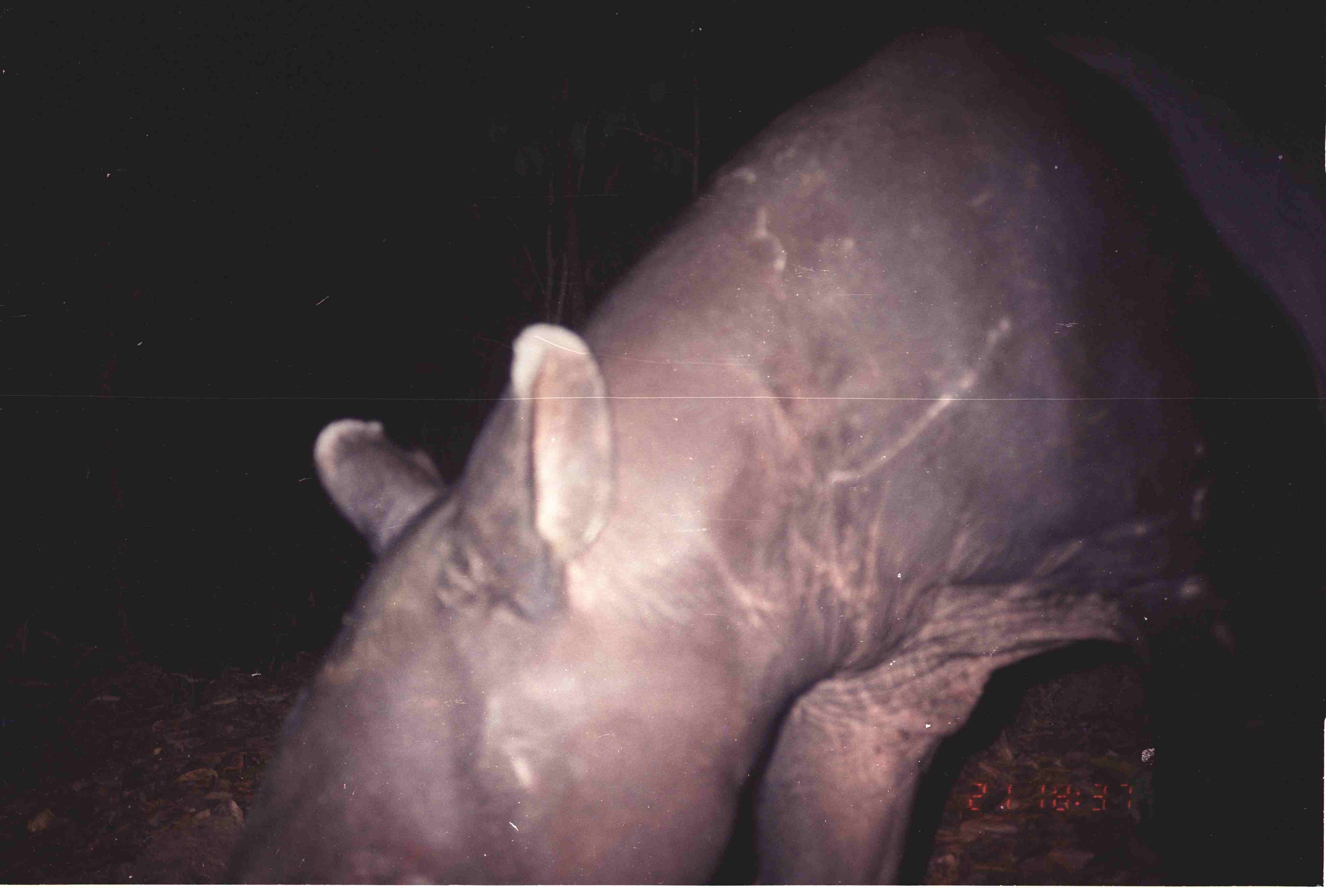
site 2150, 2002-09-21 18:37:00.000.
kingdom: Animalia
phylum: Chordata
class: Mammalia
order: Perissodactyla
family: Tapiridae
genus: Tapirus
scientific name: Tapirus indicus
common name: malayan tapir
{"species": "Tapirus indicus (malayan tapir)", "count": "1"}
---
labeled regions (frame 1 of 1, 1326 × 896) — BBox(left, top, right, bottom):
tapirus indicus: BBox(224, 0, 1325, 884)